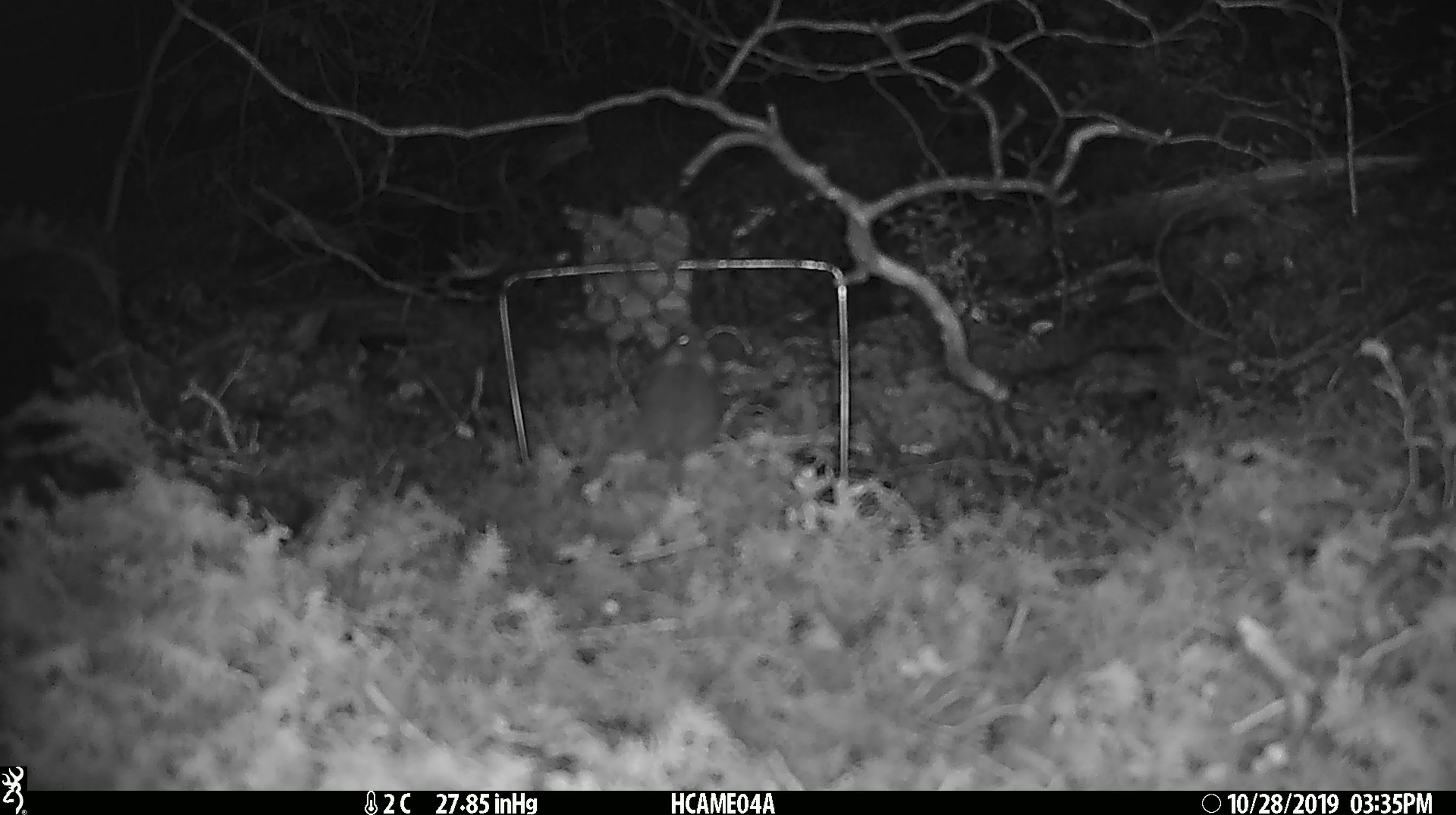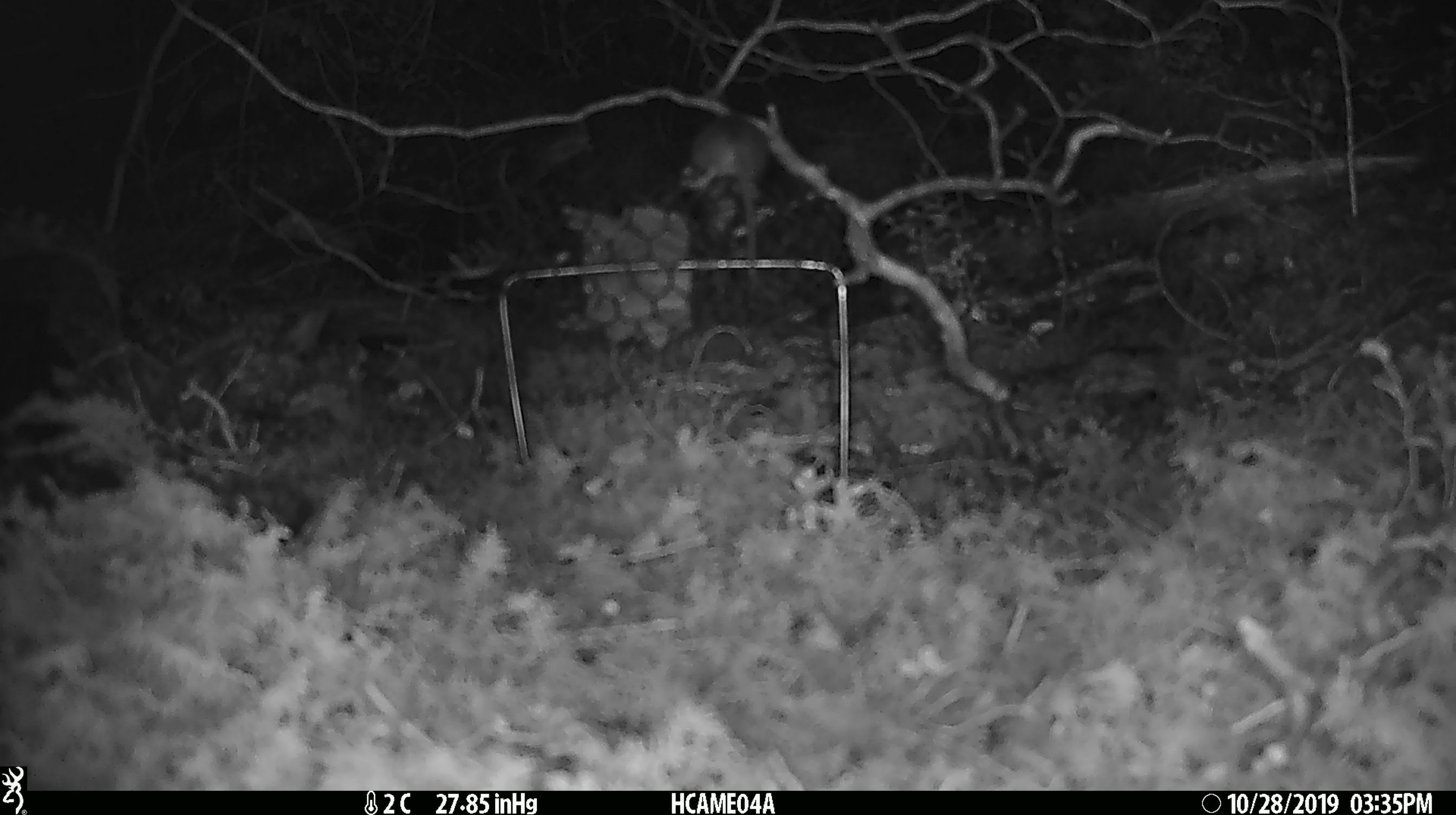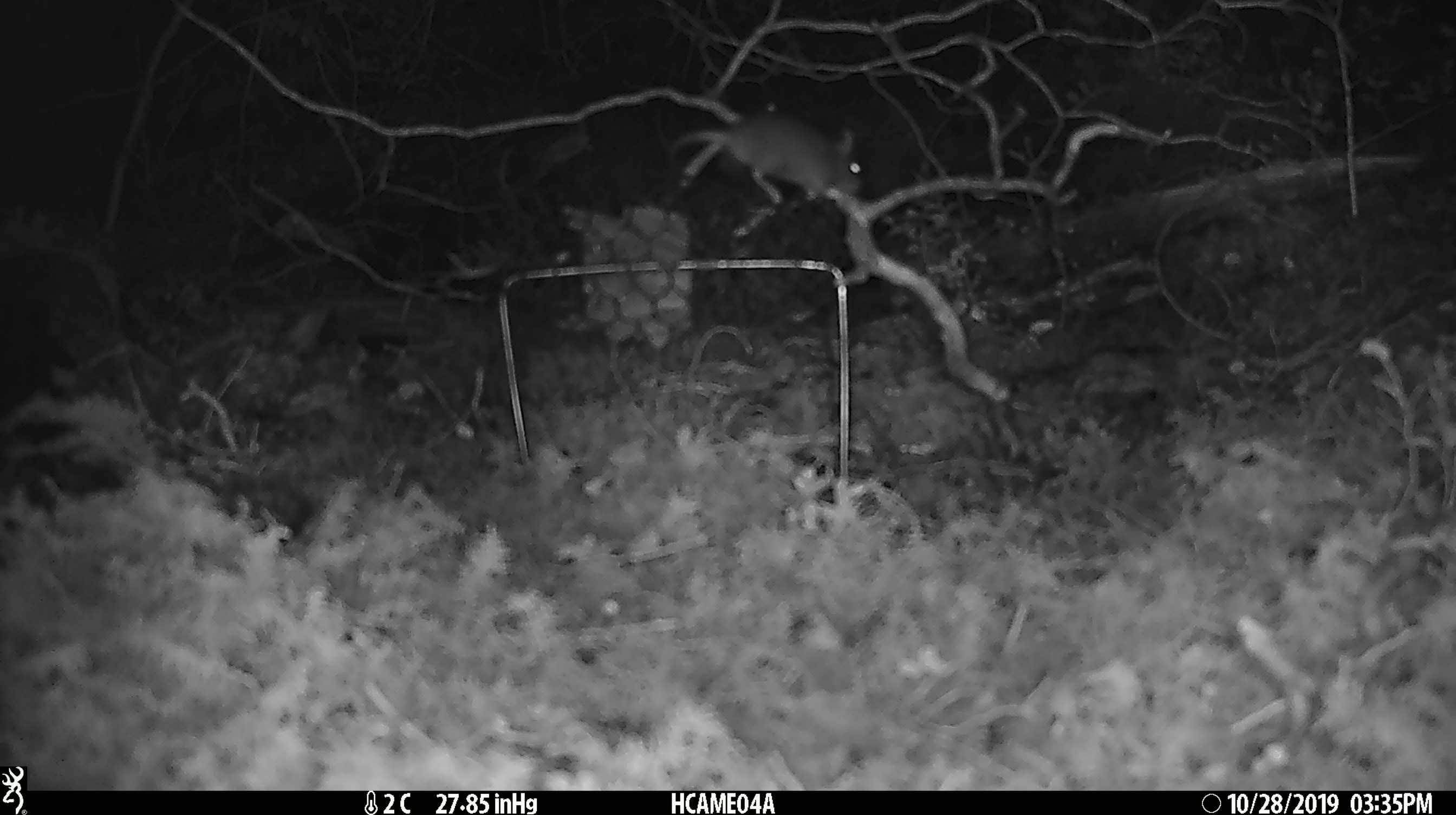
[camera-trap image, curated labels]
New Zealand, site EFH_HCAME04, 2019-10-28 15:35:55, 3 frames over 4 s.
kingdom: Animalia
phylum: Chordata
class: Mammalia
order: Rodentia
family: Muridae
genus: Mus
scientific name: Mus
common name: mouse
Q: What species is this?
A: Mouse (Mus).